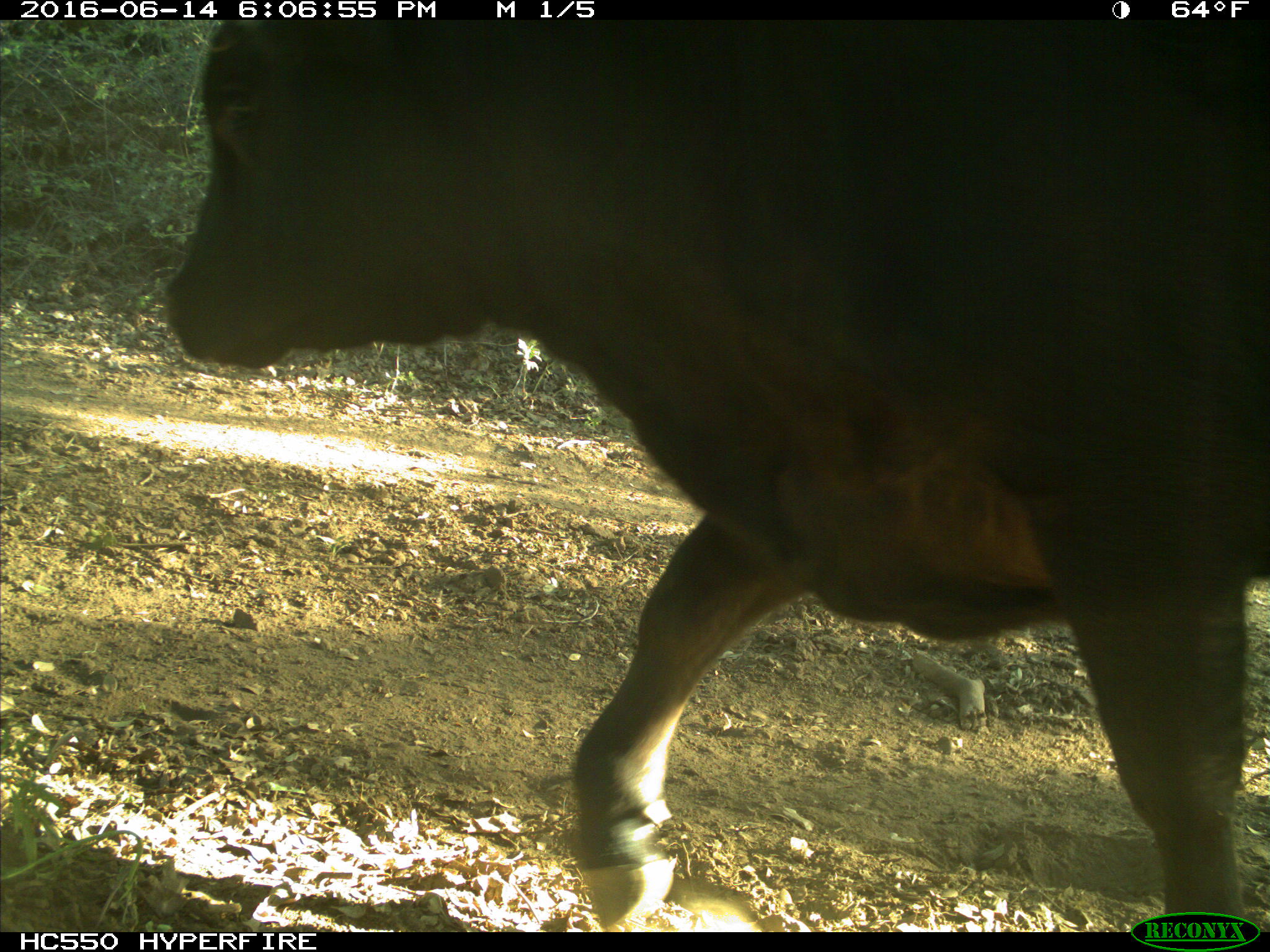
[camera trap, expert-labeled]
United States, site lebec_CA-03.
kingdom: Animalia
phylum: Chordata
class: Mammalia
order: Artiodactyla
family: Bovidae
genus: Bos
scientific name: Bos taurus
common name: domestic cow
Bos taurus (domestic cow).